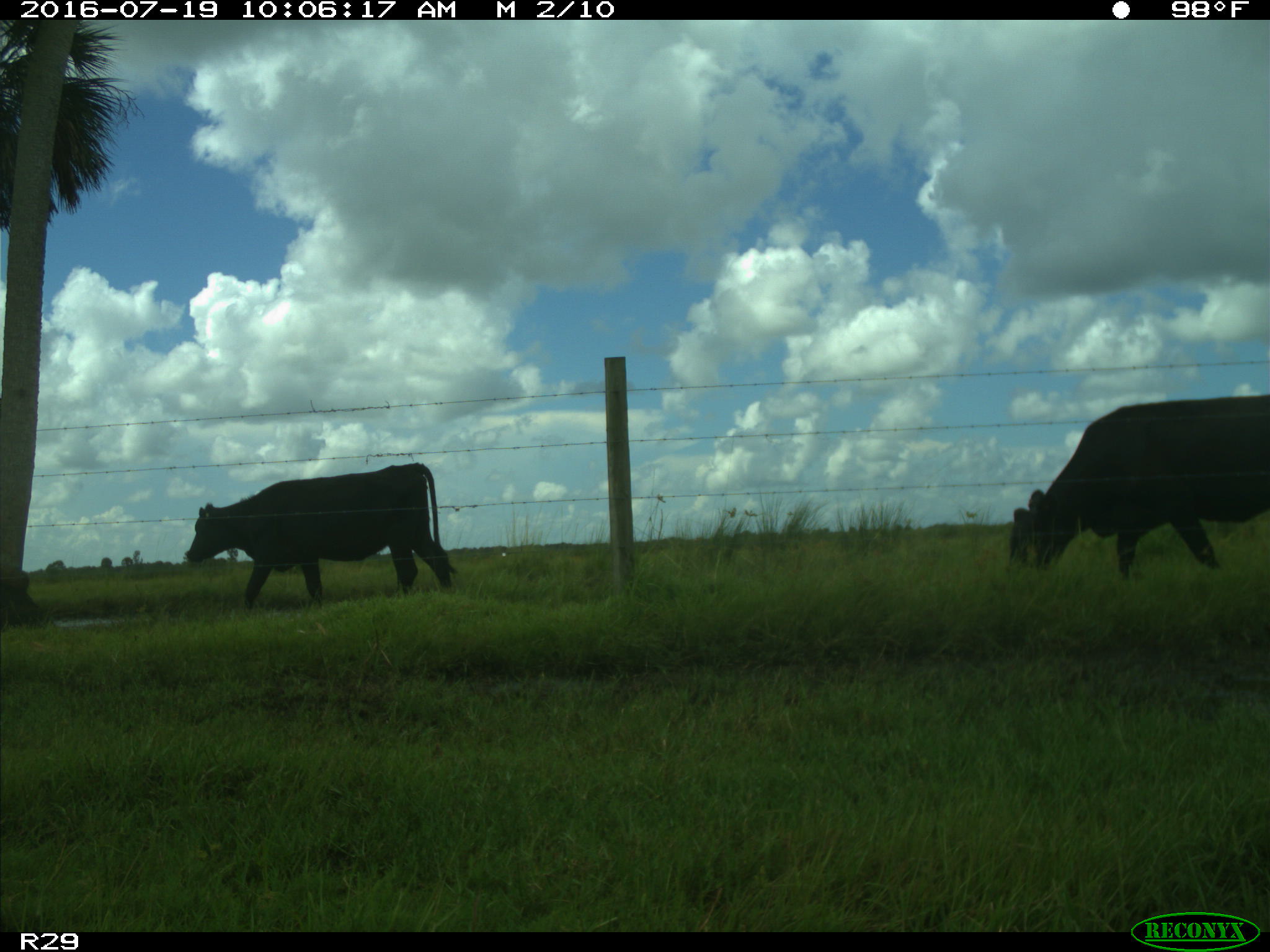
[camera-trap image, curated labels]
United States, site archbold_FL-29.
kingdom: Animalia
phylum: Chordata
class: Mammalia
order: Artiodactyla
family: Bovidae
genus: Bos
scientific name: Bos taurus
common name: domestic cow